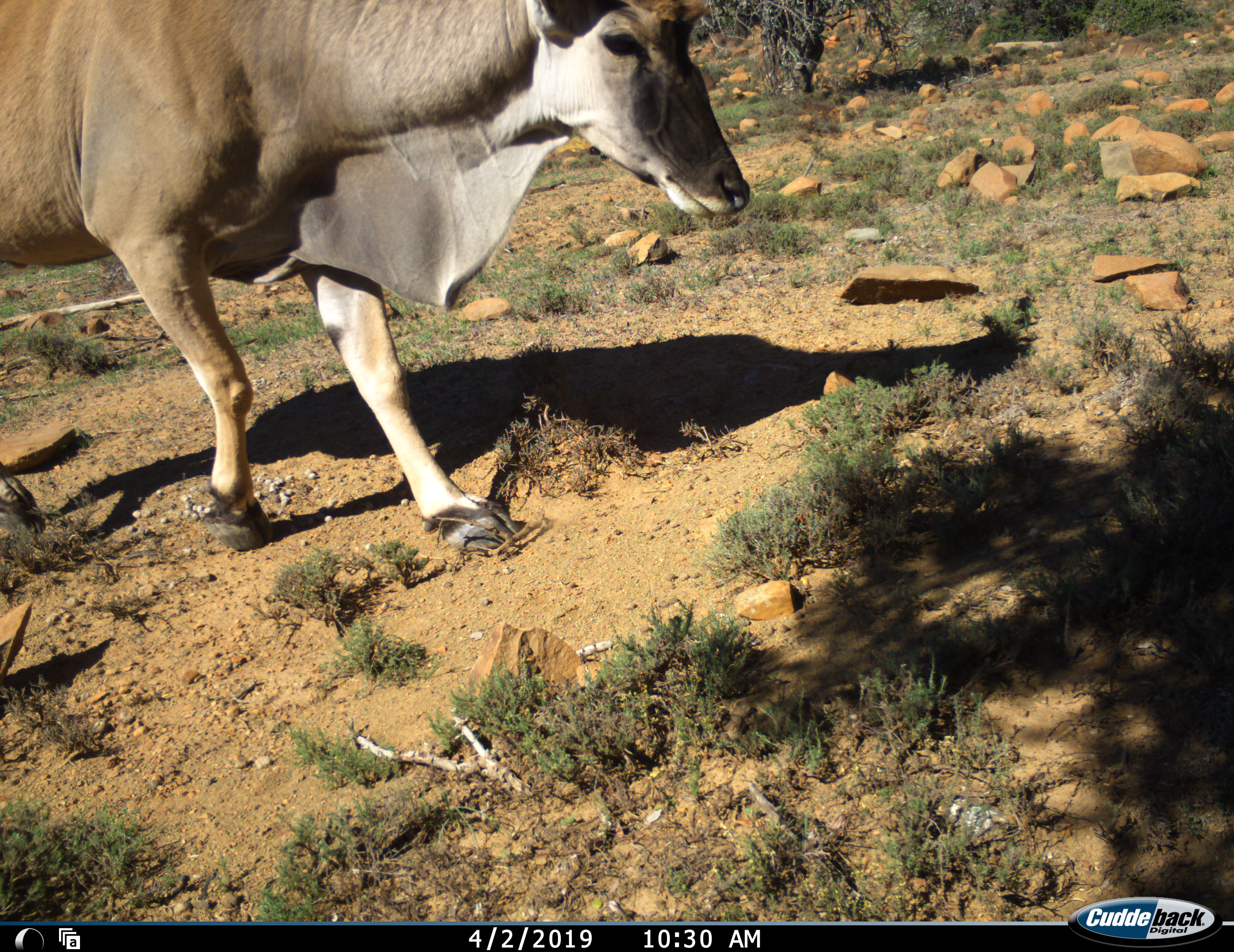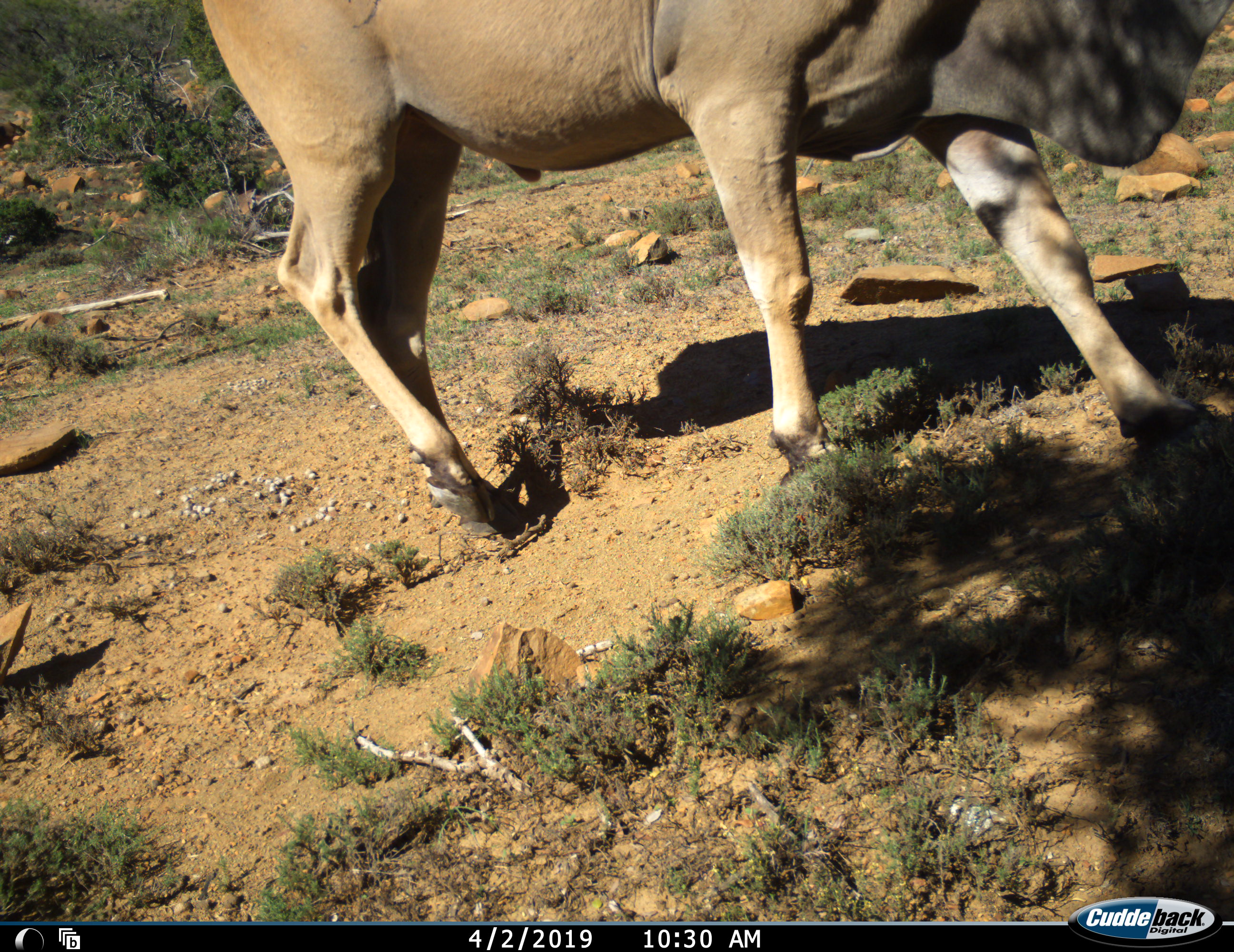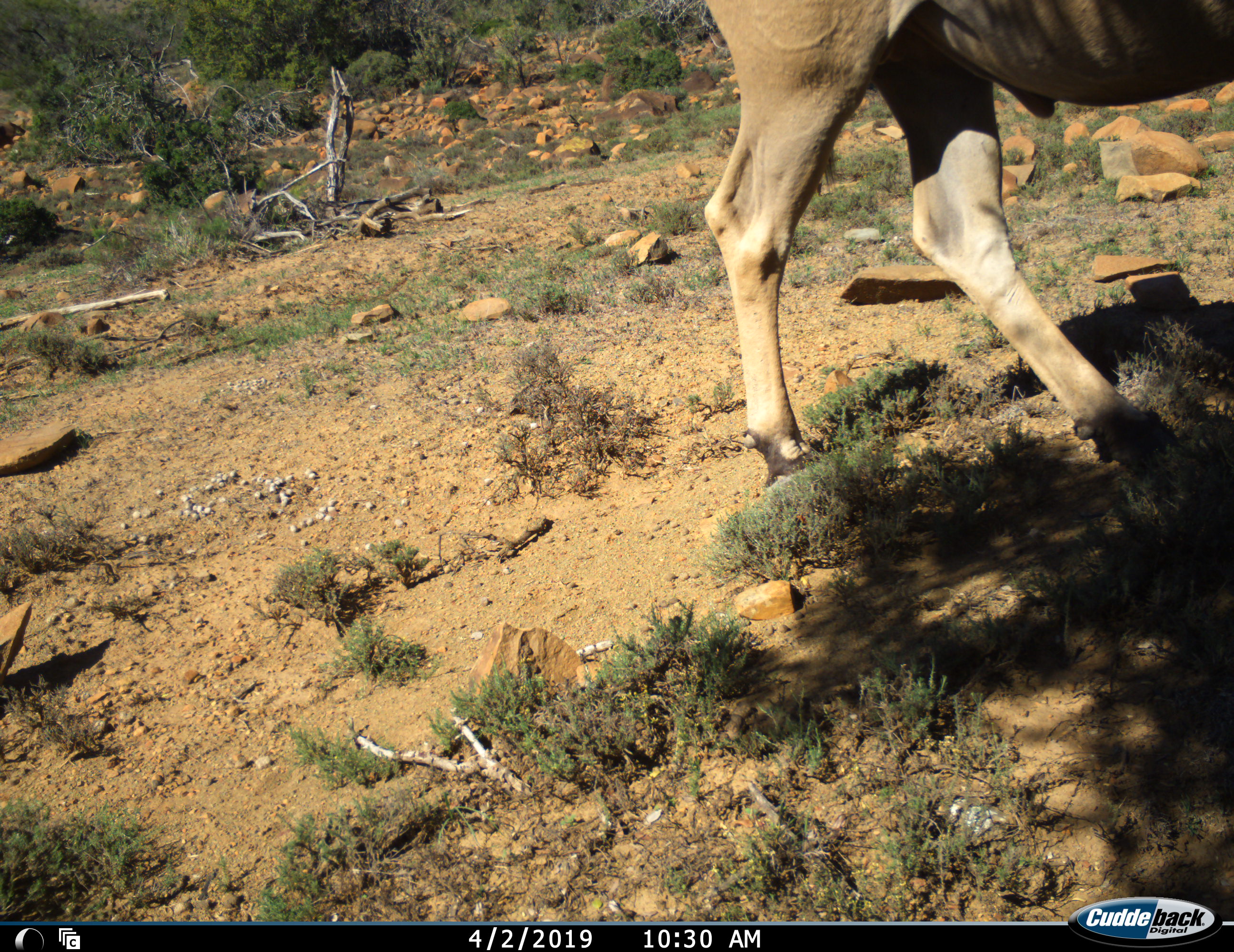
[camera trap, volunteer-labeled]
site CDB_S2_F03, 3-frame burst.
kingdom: Animalia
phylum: Chordata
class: Mammalia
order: Artiodactyla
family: Bovidae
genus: Tragelaphus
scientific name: Tragelaphus oryx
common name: eland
Eland (Tragelaphus oryx), count 1. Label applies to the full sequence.